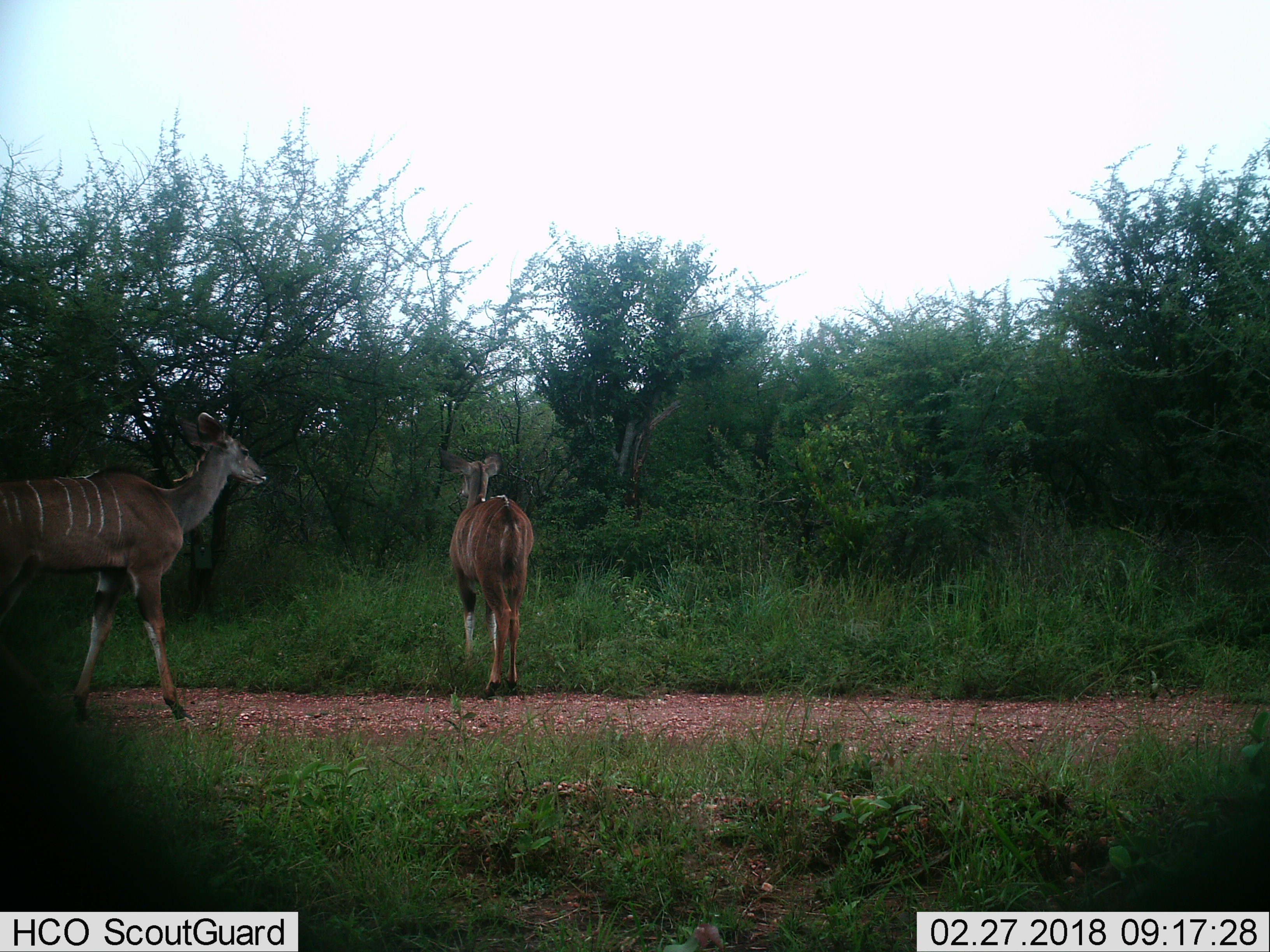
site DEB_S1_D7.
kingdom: Animalia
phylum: Chordata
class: Mammalia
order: Artiodactyla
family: Bovidae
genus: Tragelaphus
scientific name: Tragelaphus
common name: kudu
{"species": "kudu (Tragelaphus)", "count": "2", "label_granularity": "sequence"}